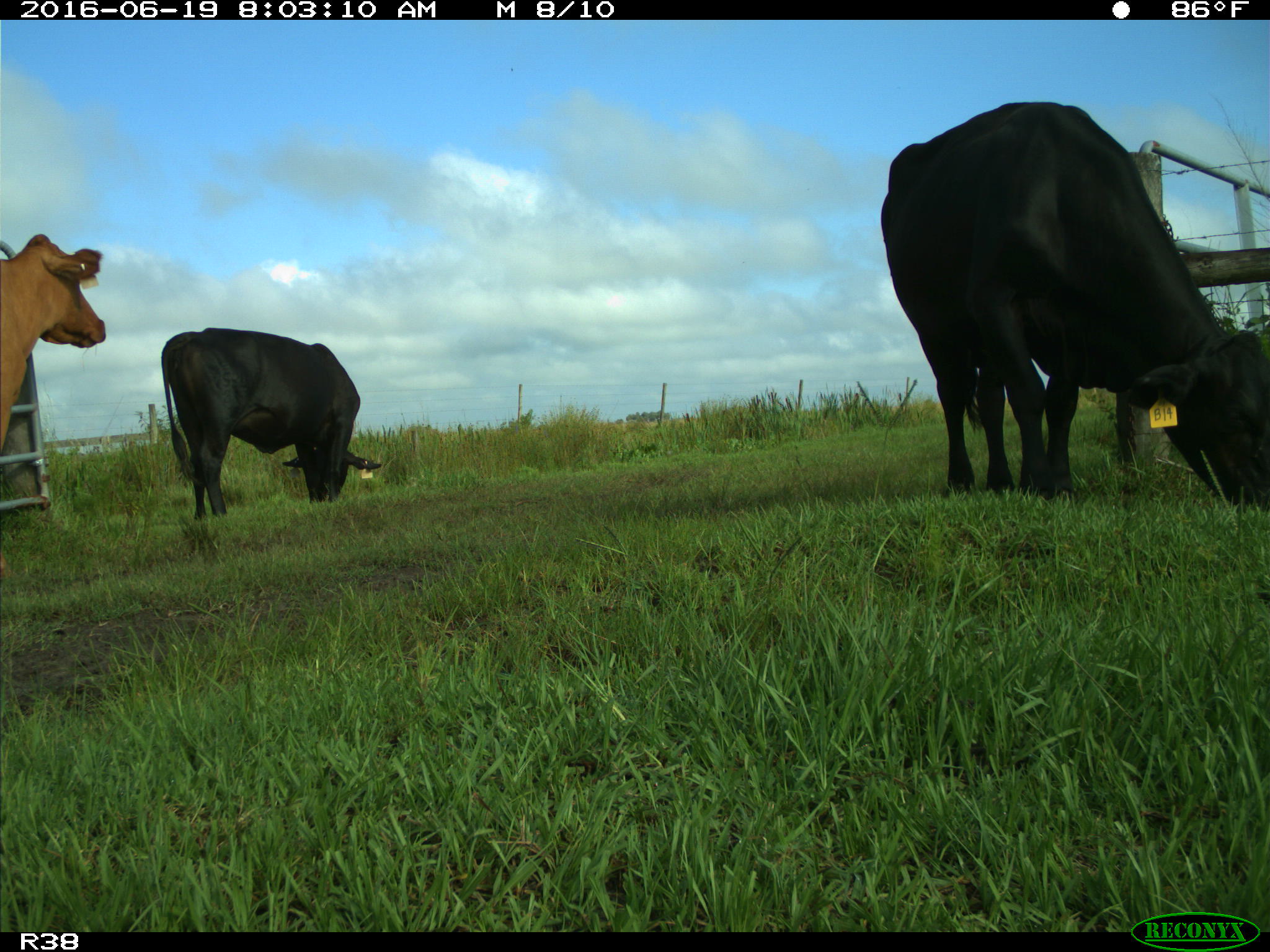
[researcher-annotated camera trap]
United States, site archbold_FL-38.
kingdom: Animalia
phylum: Chordata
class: Mammalia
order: Artiodactyla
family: Bovidae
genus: Bos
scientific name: Bos taurus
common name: domestic cow